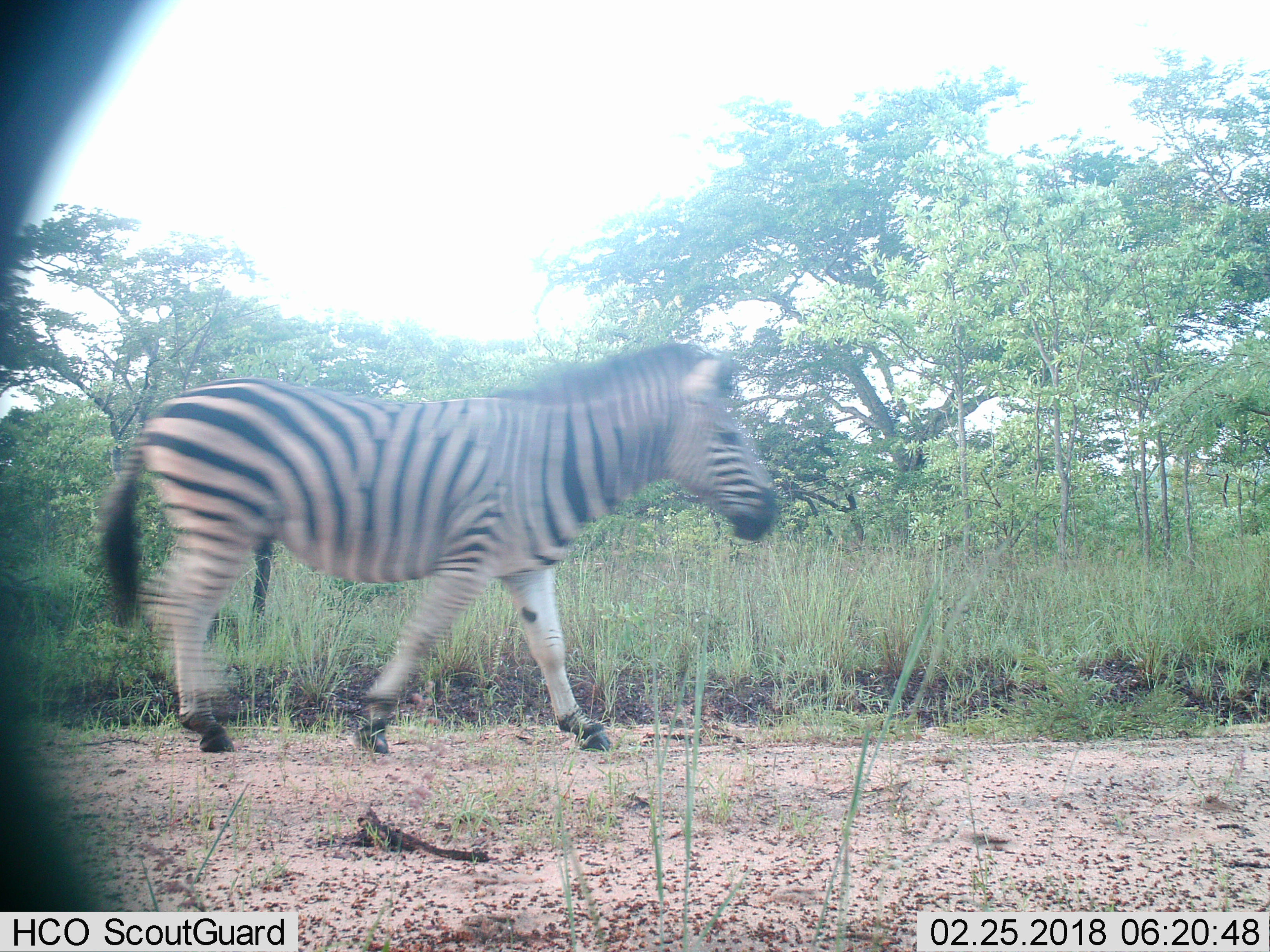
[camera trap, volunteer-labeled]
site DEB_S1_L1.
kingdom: Animalia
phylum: Chordata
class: Mammalia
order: Perissodactyla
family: Equidae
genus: Equus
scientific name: Equus quagga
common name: plains zebra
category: zebraplains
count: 1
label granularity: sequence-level